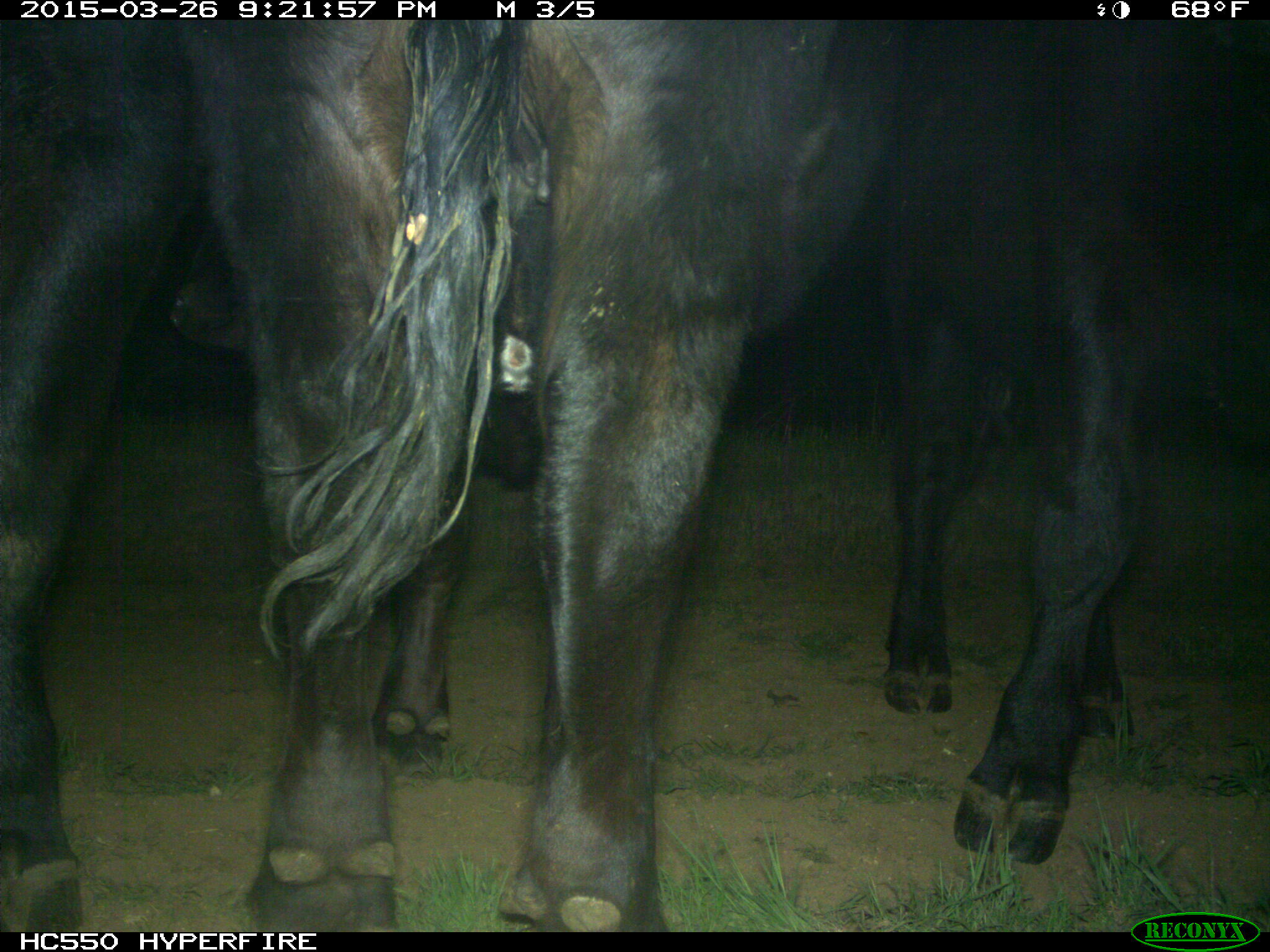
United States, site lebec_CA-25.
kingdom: Animalia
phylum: Chordata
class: Mammalia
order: Artiodactyla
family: Bovidae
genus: Bos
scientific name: Bos taurus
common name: domestic cow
Bos taurus (domestic cow).